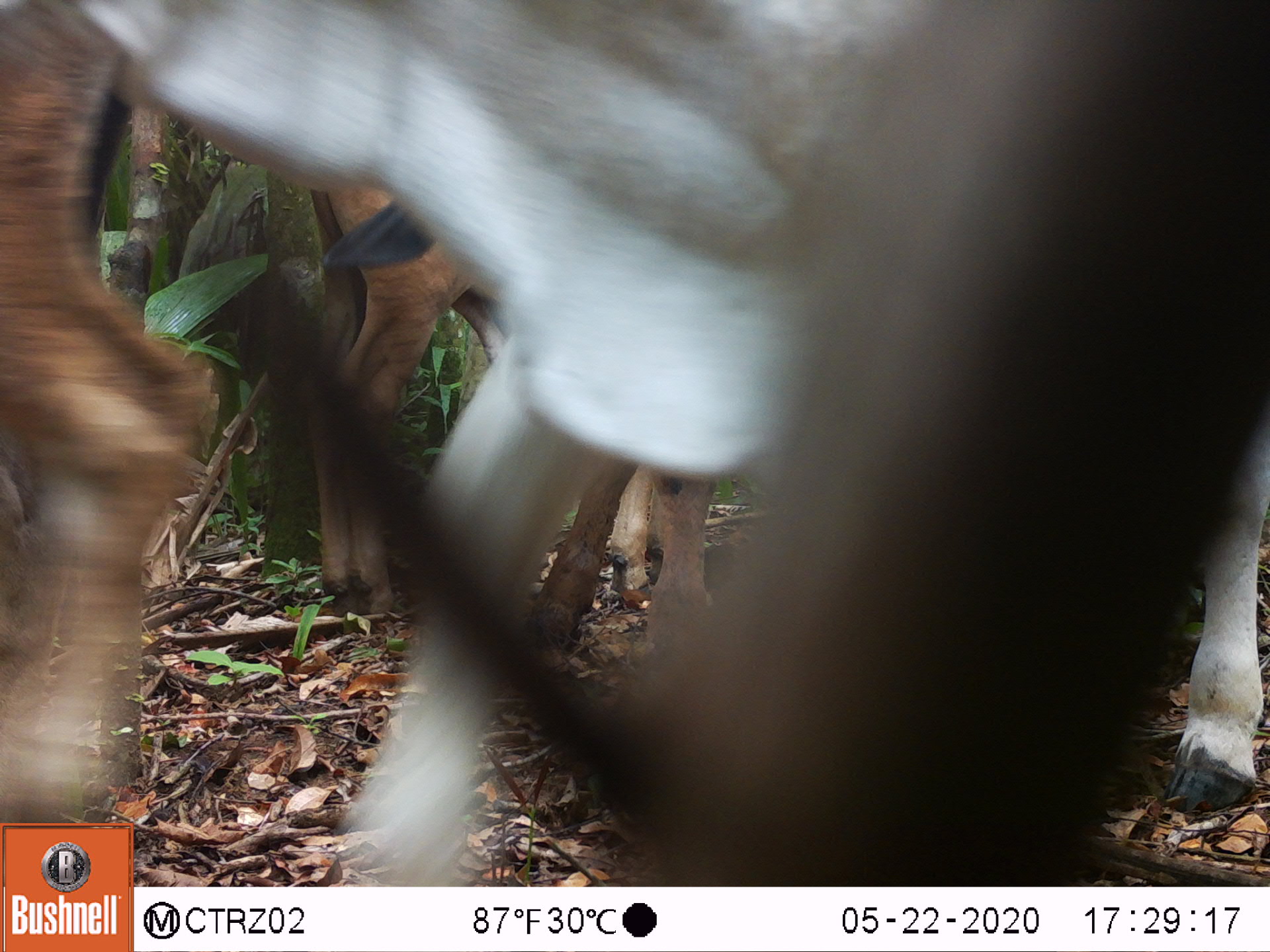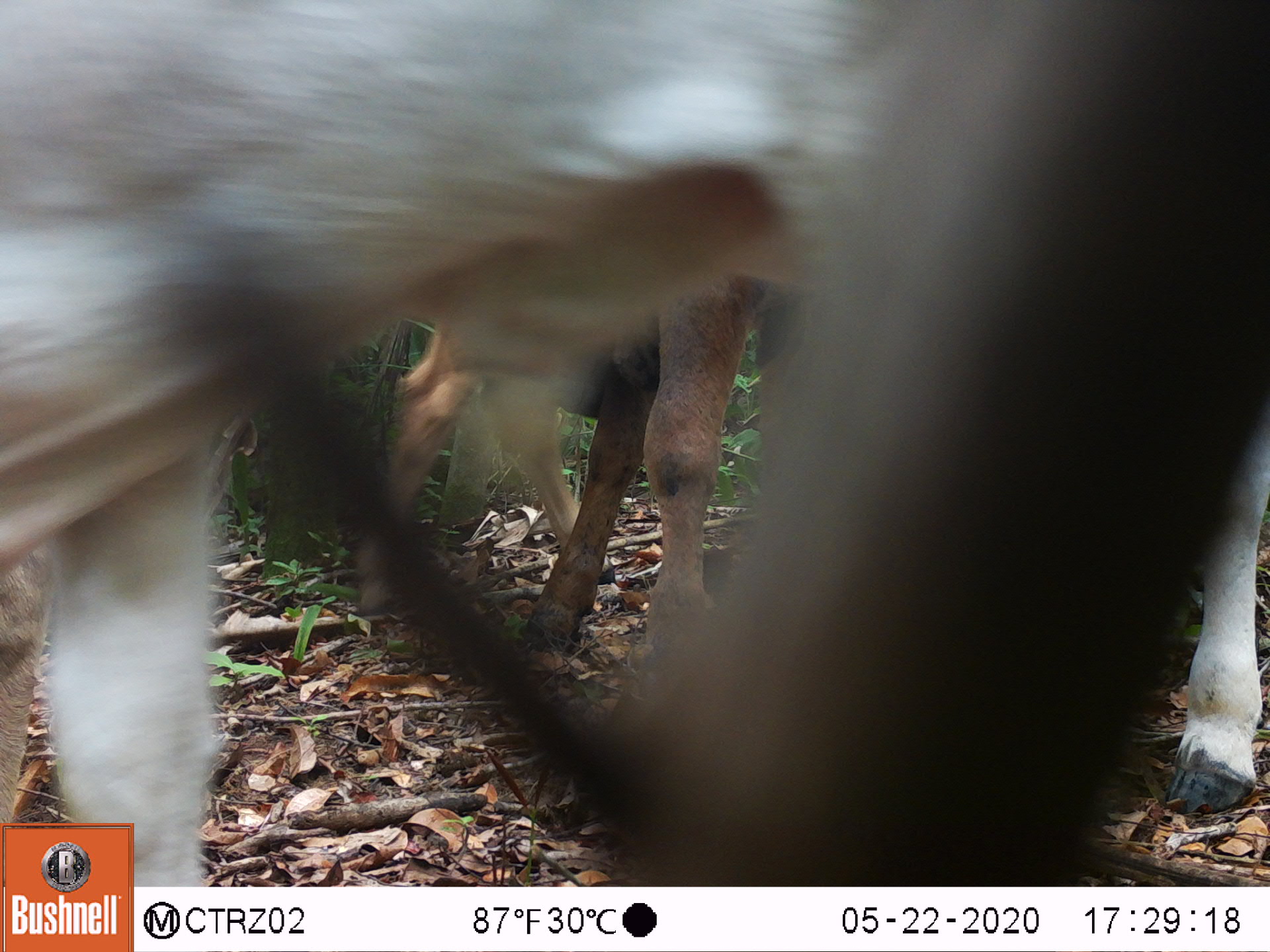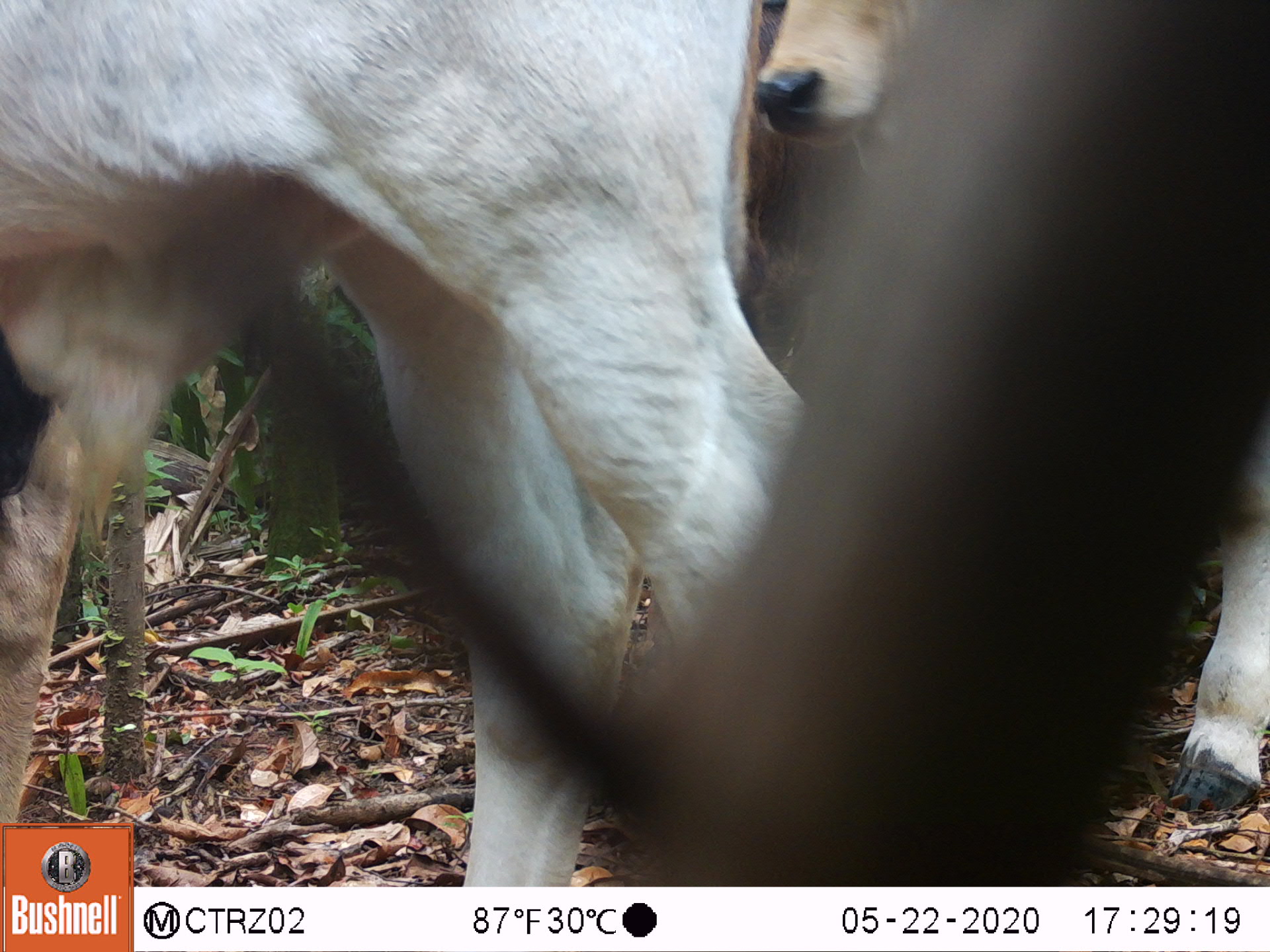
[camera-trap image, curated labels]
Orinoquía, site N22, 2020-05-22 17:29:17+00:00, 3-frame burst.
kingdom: Animalia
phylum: Chordata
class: Mammalia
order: Artiodactyla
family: Bovidae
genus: Bos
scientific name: Bos taurus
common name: cow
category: cattle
Cattle (cow) (Bos taurus).